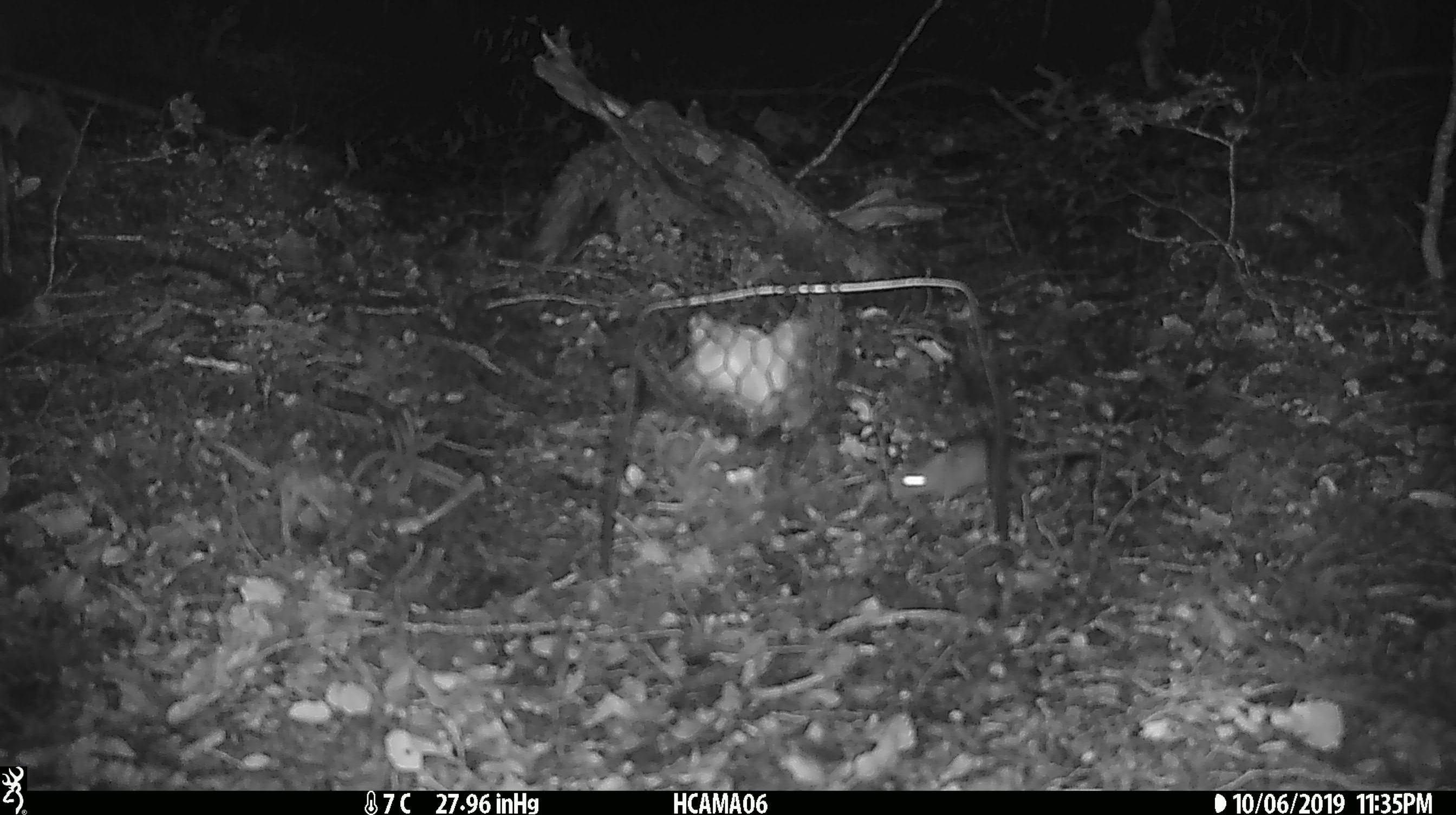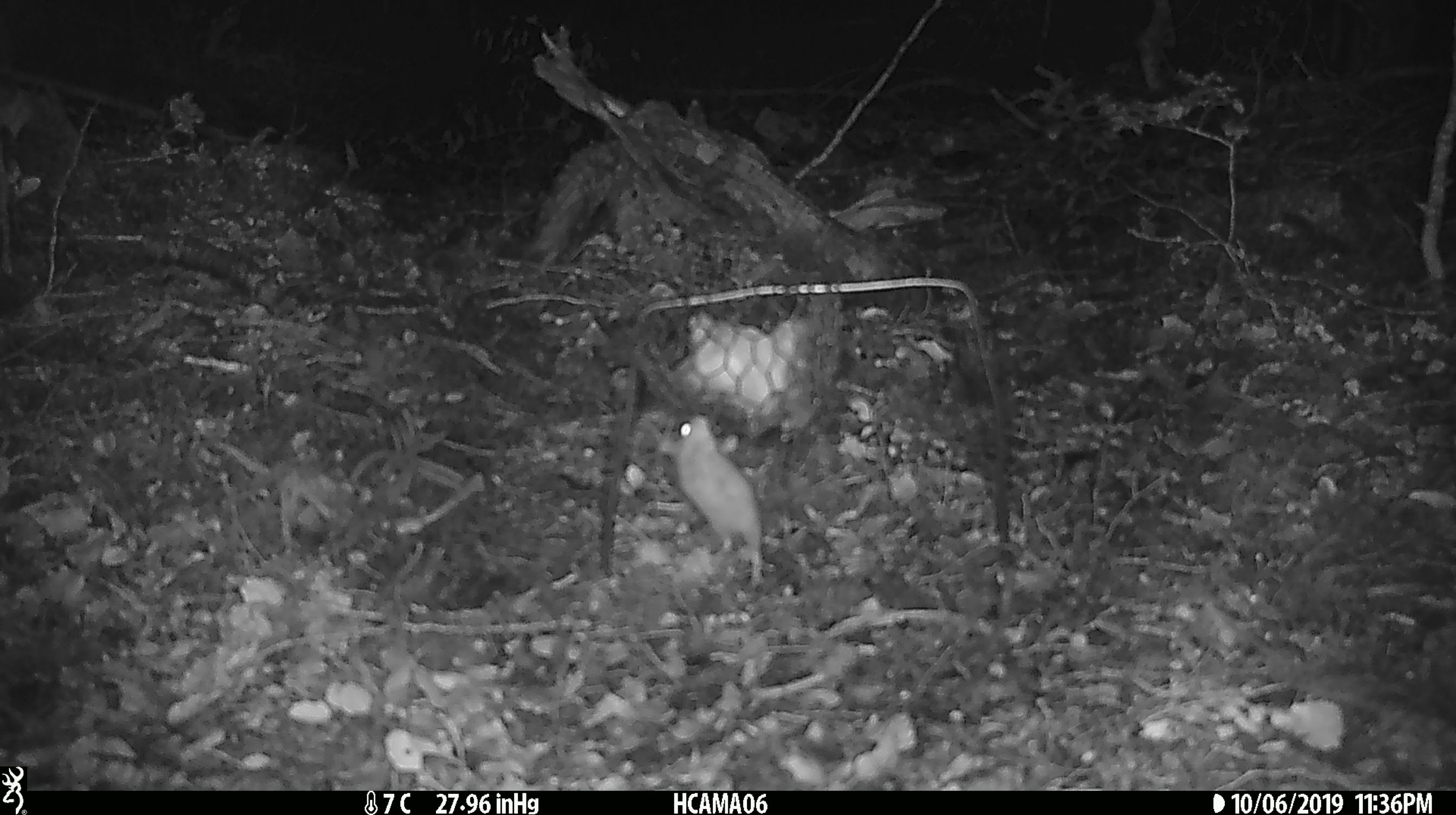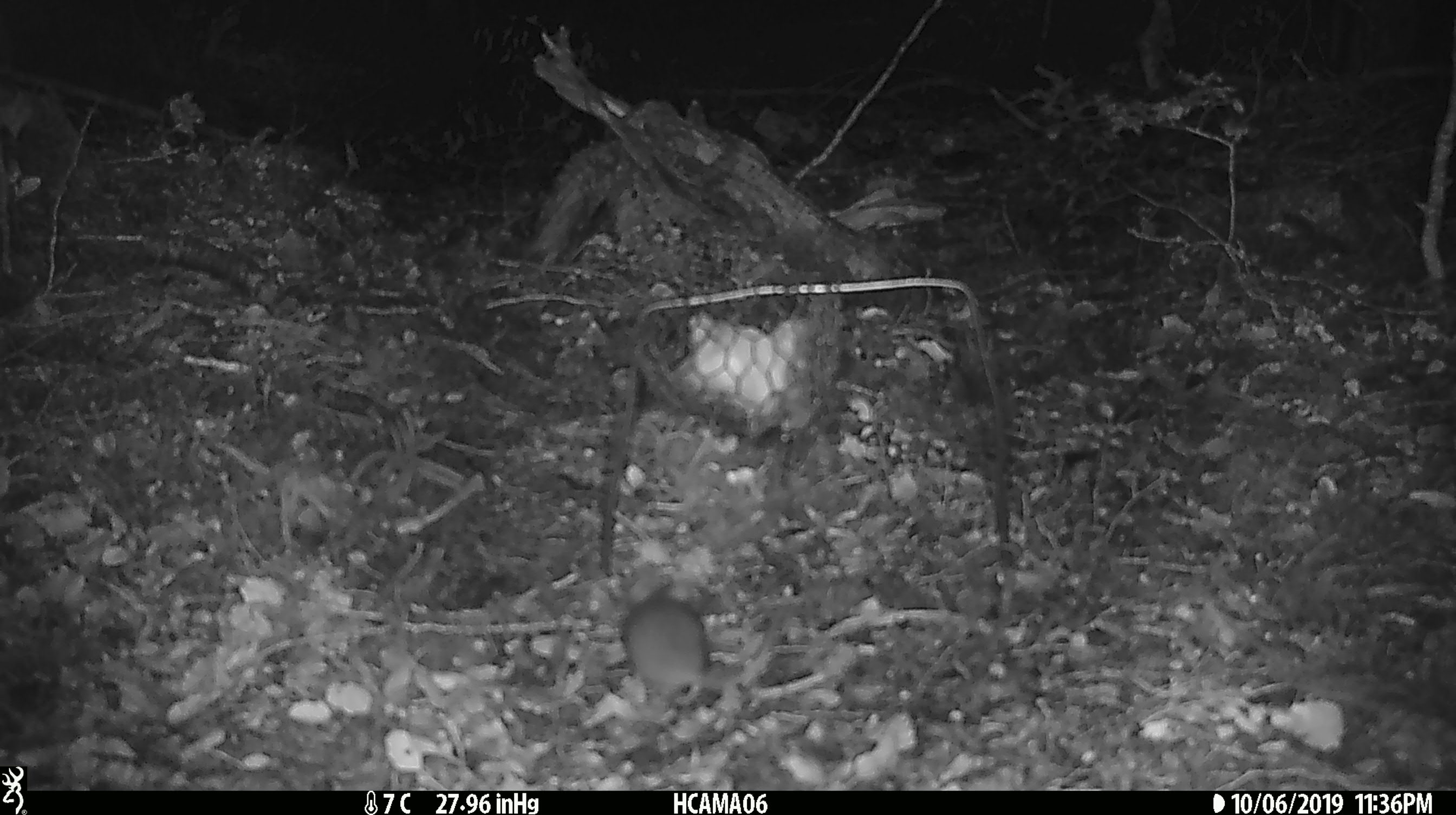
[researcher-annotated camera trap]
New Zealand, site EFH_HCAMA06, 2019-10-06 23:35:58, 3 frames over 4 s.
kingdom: Animalia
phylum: Chordata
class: Mammalia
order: Rodentia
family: Muridae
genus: Mus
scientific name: Mus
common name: mouse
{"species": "mouse (Mus)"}